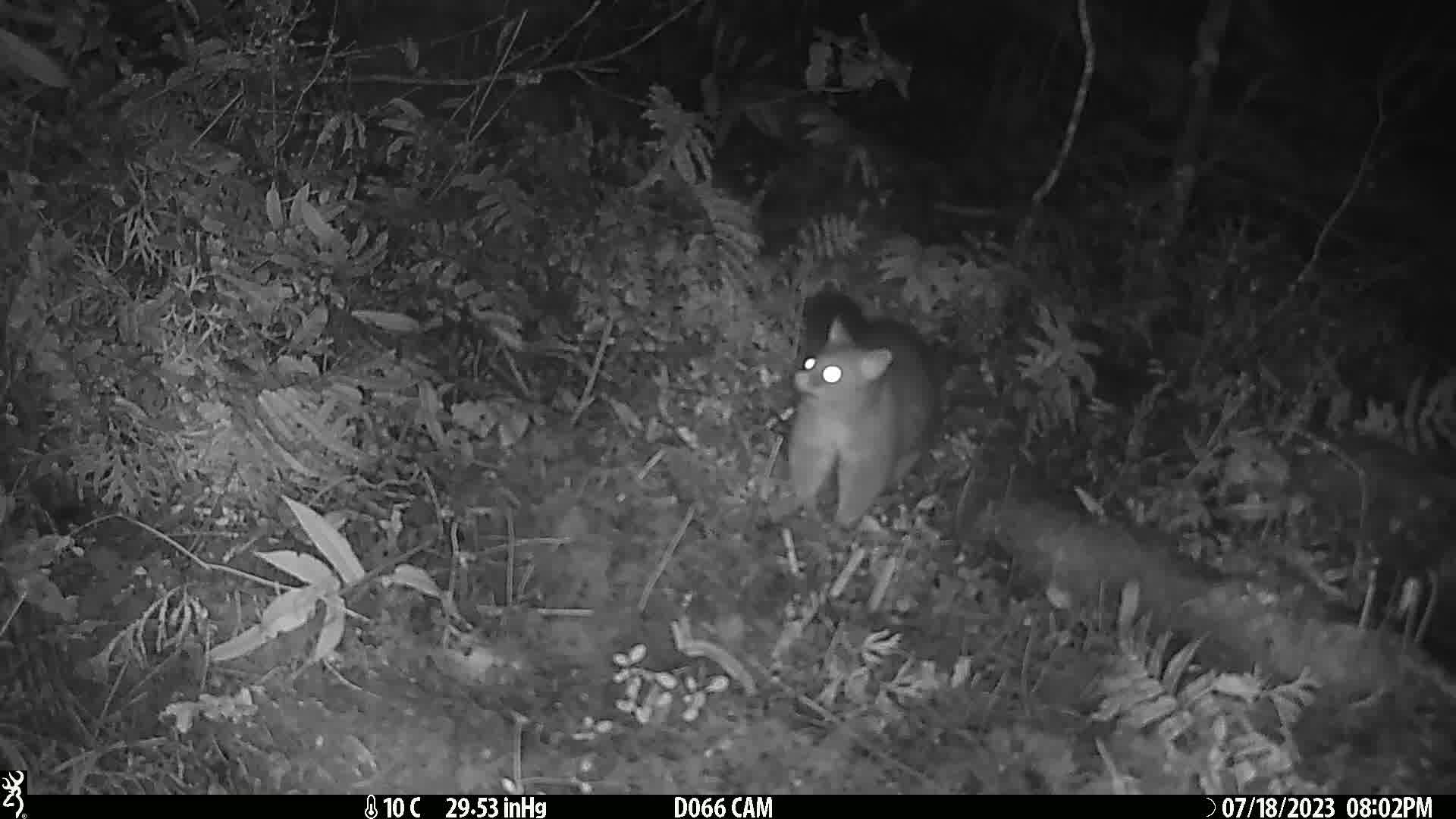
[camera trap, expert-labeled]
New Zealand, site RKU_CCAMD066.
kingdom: Animalia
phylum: Chordata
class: Mammalia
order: Diprotodontia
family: Phalangeridae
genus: Trichosurus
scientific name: Trichosurus vulpecula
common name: common brushtail possum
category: possum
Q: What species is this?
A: Possum (common brushtail possum) (Trichosurus vulpecula).